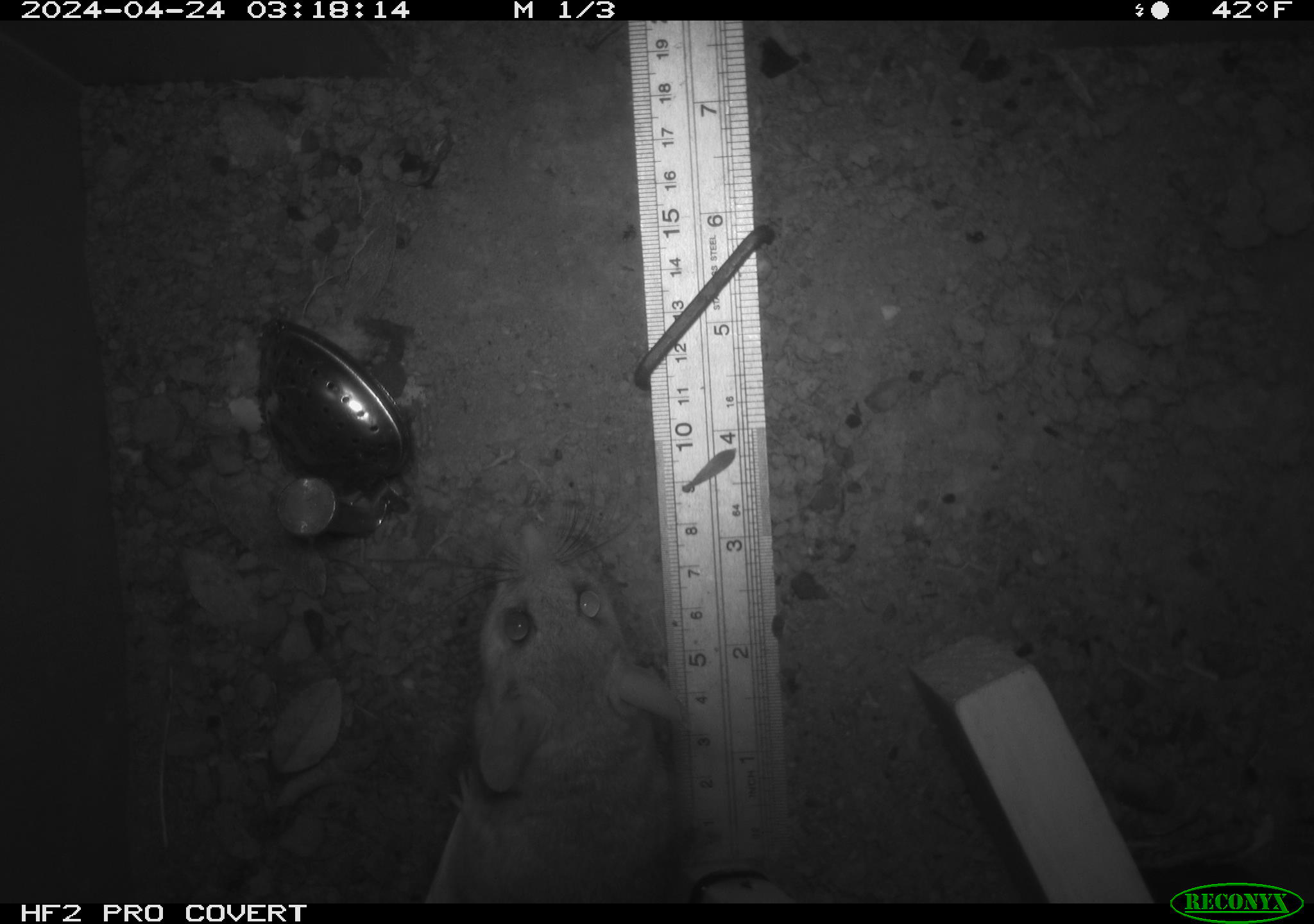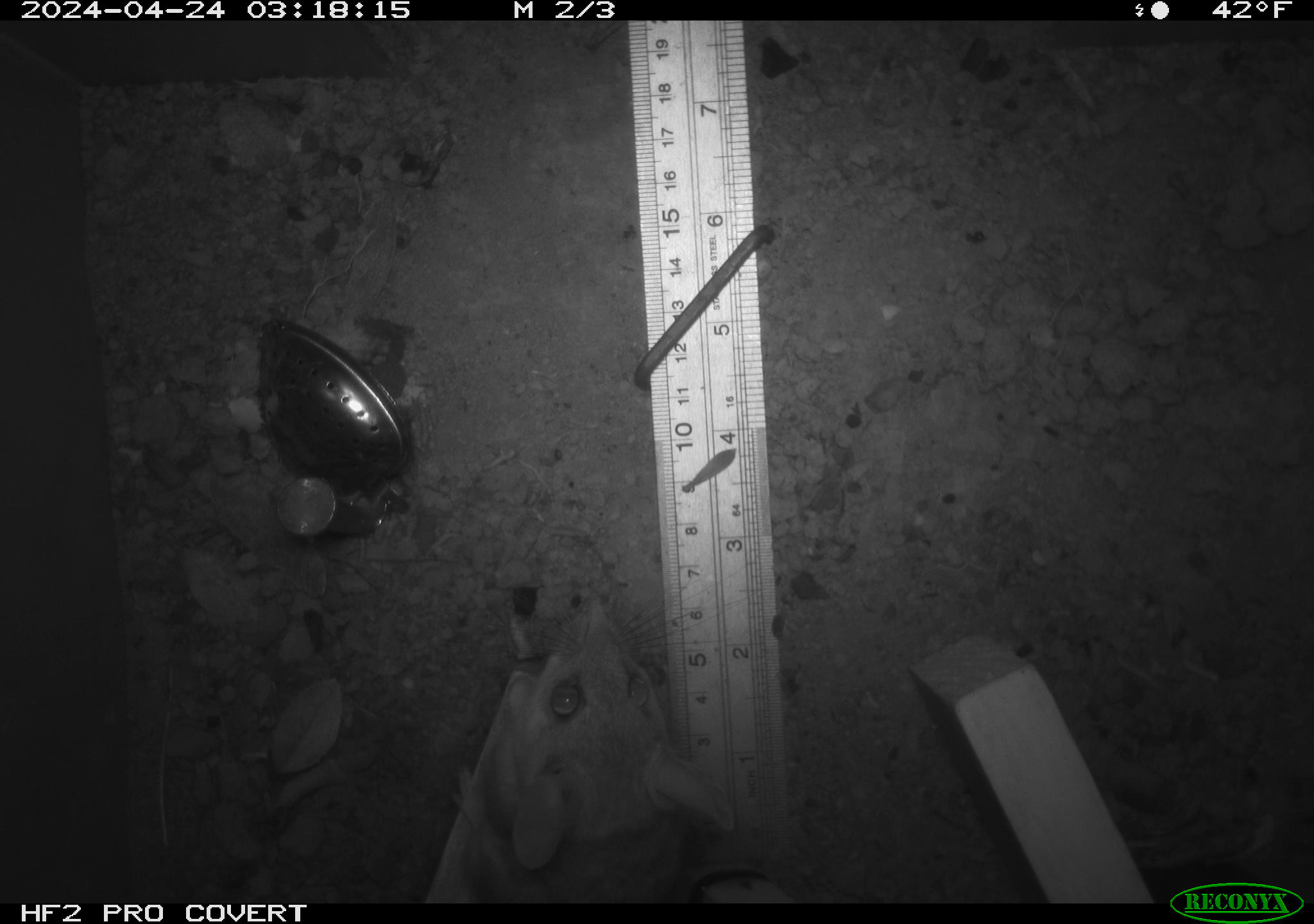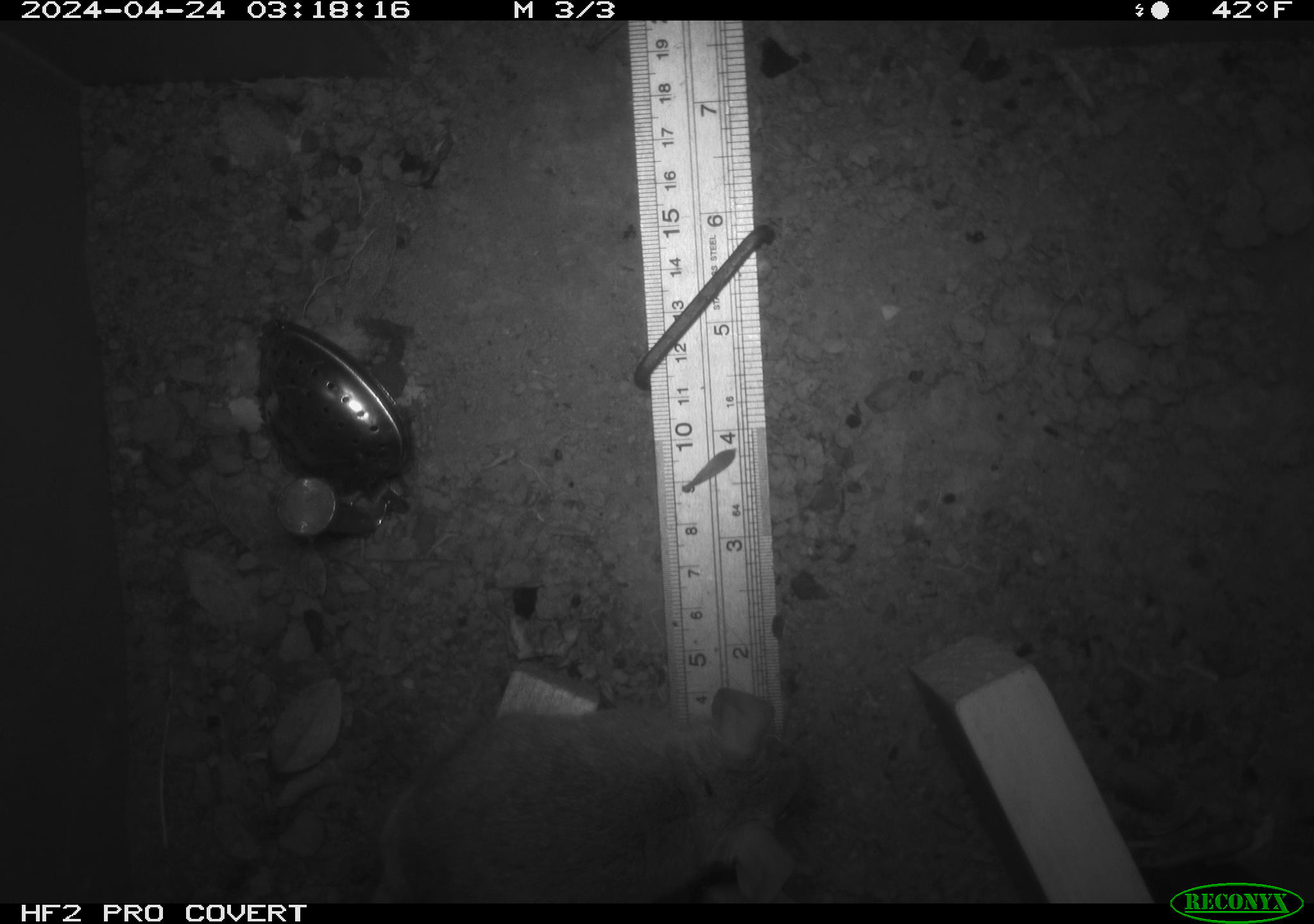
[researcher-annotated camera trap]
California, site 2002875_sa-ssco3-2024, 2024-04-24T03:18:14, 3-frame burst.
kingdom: Animalia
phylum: Chordata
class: Mammalia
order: Rodentia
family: Cricetidae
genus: Neotoma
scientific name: Neotoma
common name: pack rat or woodrat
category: neotoma species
Neotoma species (pack rat or woodrat) (Neotoma).